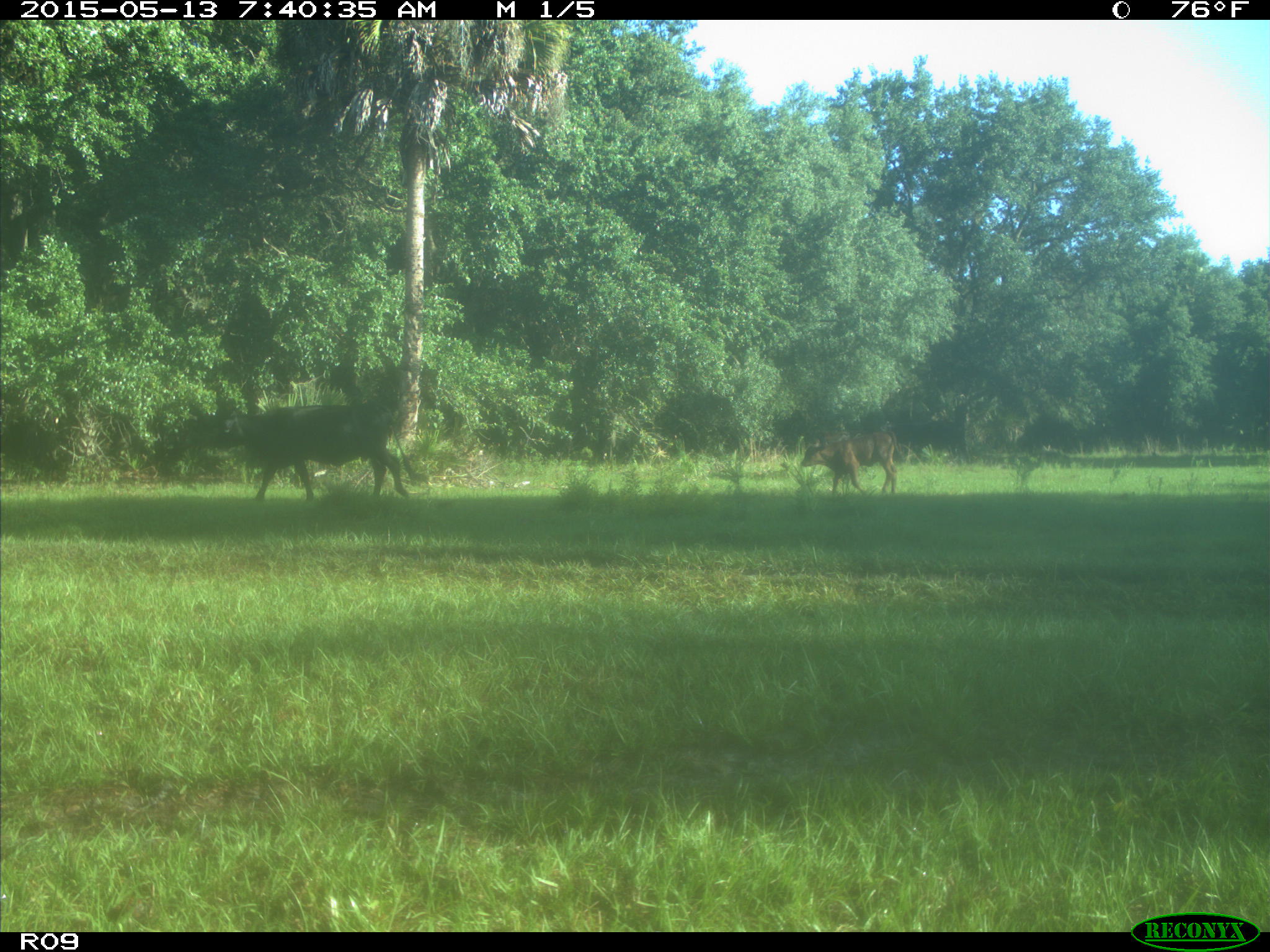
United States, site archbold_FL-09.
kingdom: Animalia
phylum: Chordata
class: Mammalia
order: Artiodactyla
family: Bovidae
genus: Bos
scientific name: Bos taurus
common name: domestic cow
Bos taurus (domestic cow).